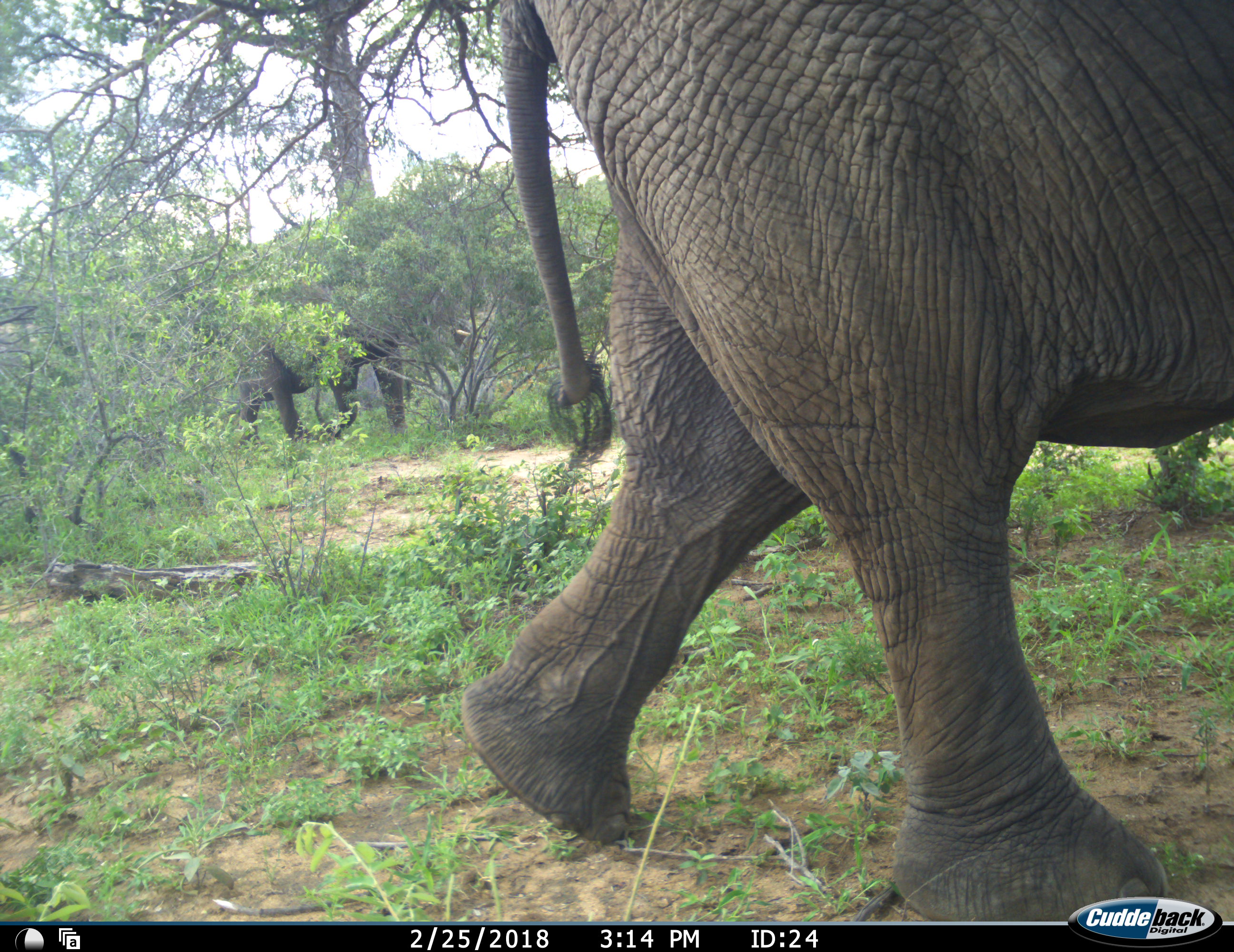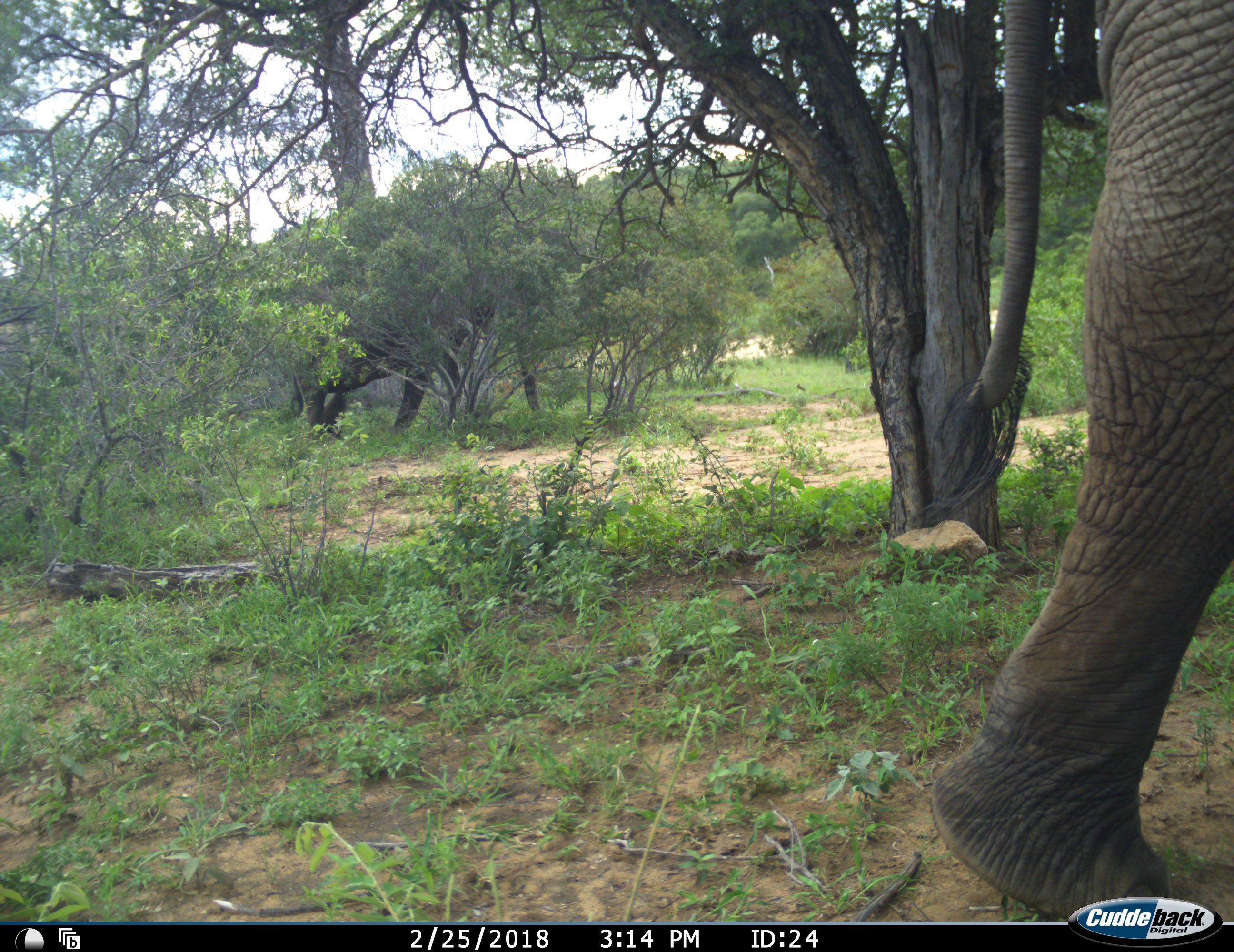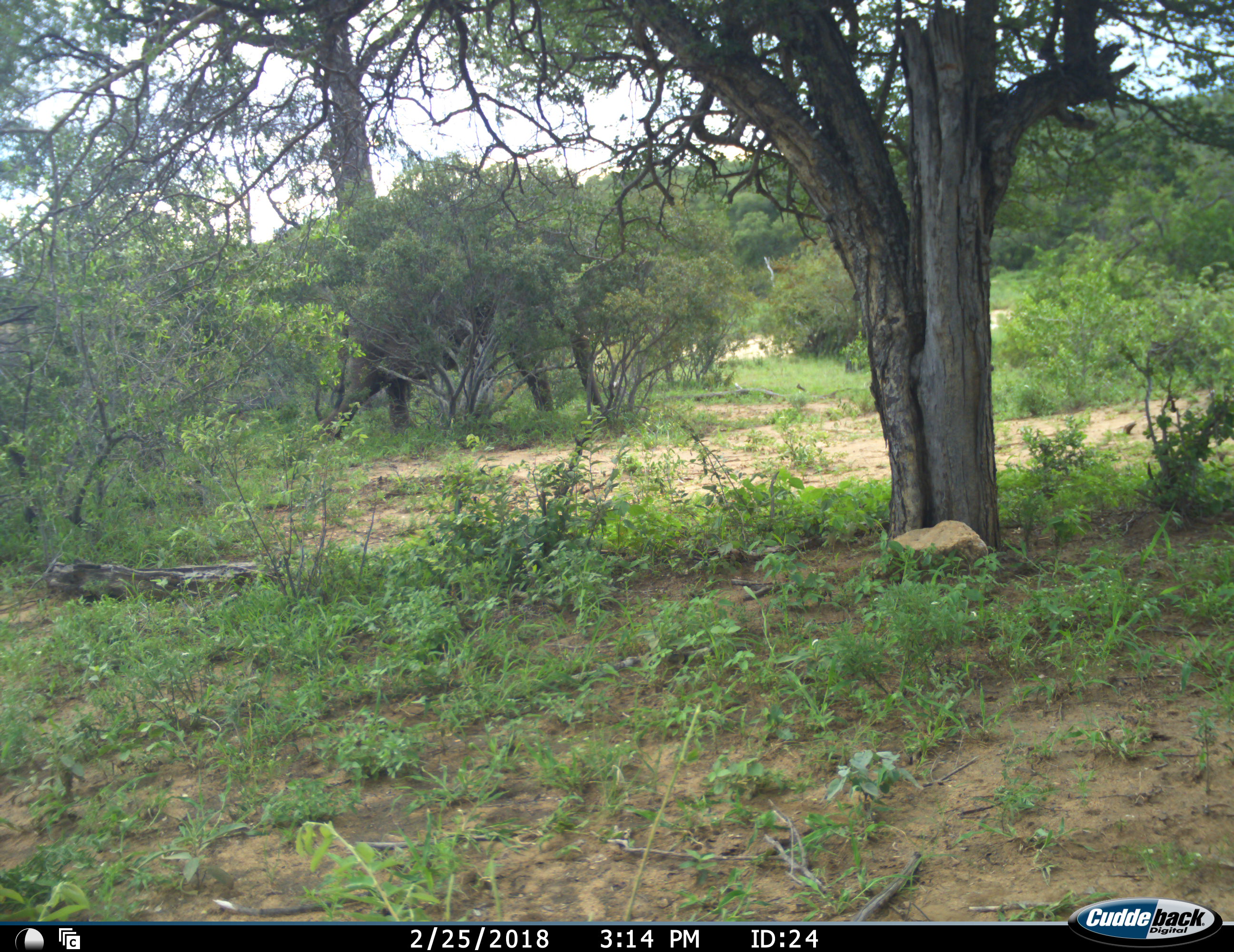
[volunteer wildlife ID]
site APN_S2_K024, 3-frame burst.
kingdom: Animalia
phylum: Chordata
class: Mammalia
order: Proboscidea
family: Elephantidae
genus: Loxodonta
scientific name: Loxodonta africana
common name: african bush elephant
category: elephant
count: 2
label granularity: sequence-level